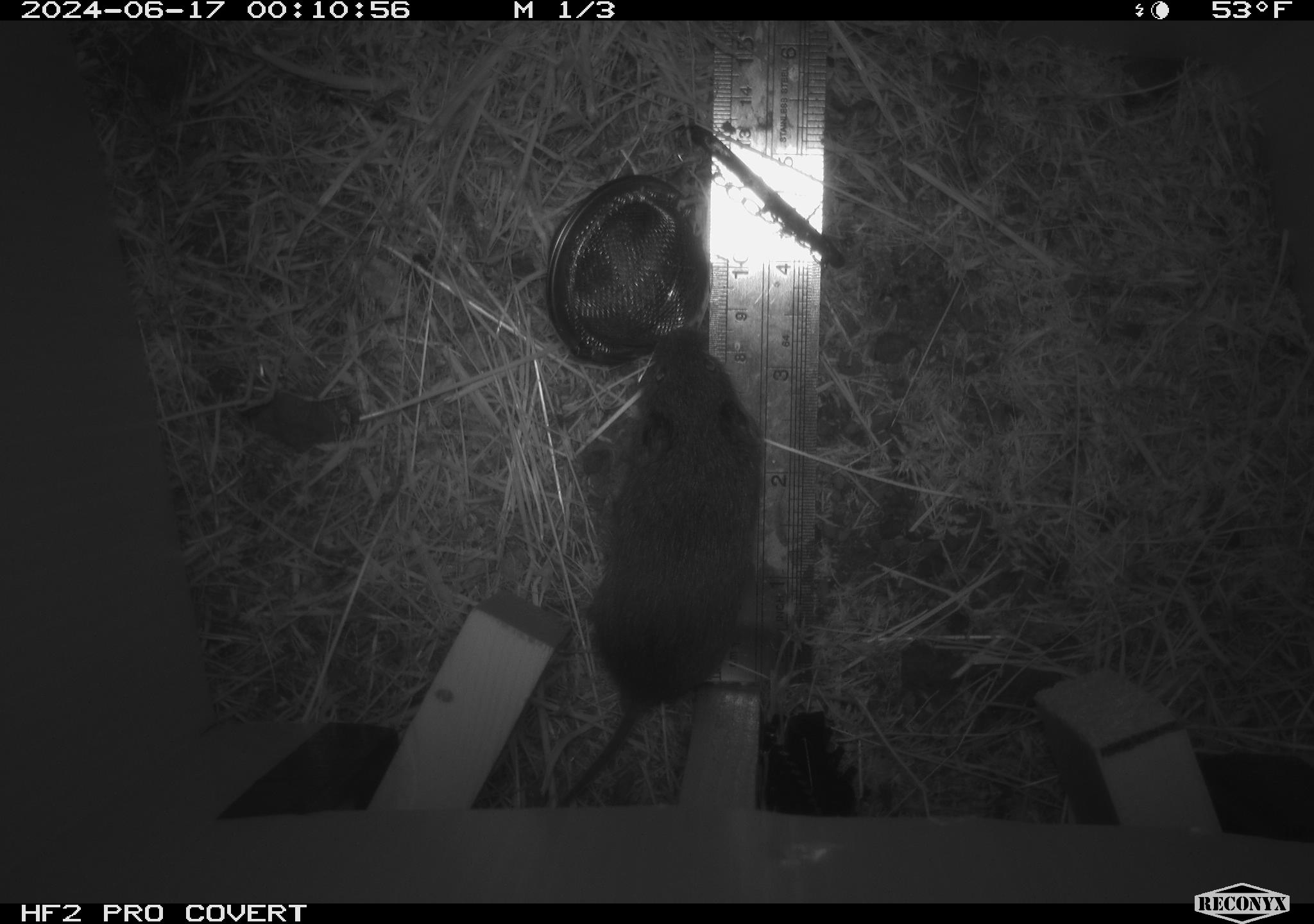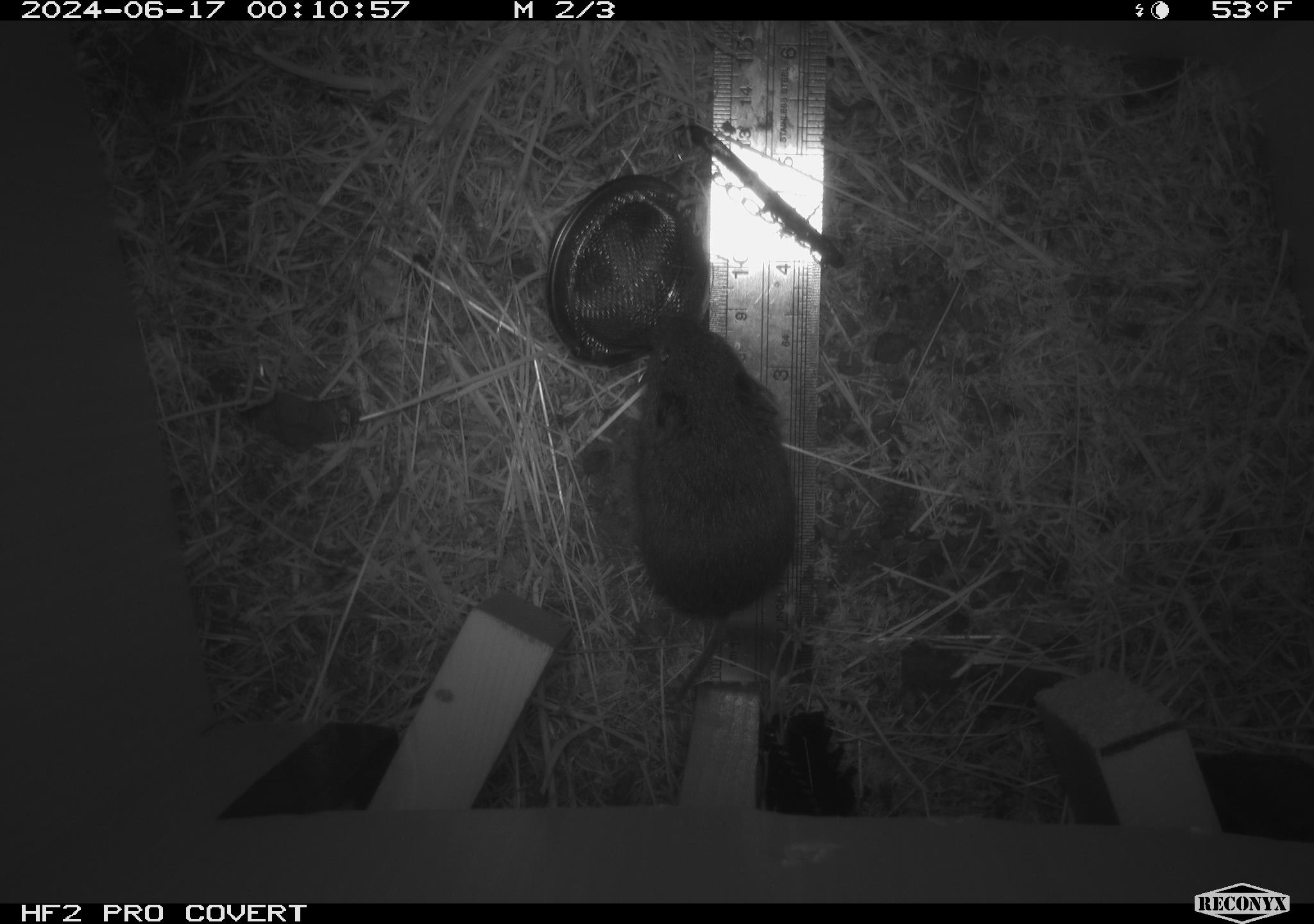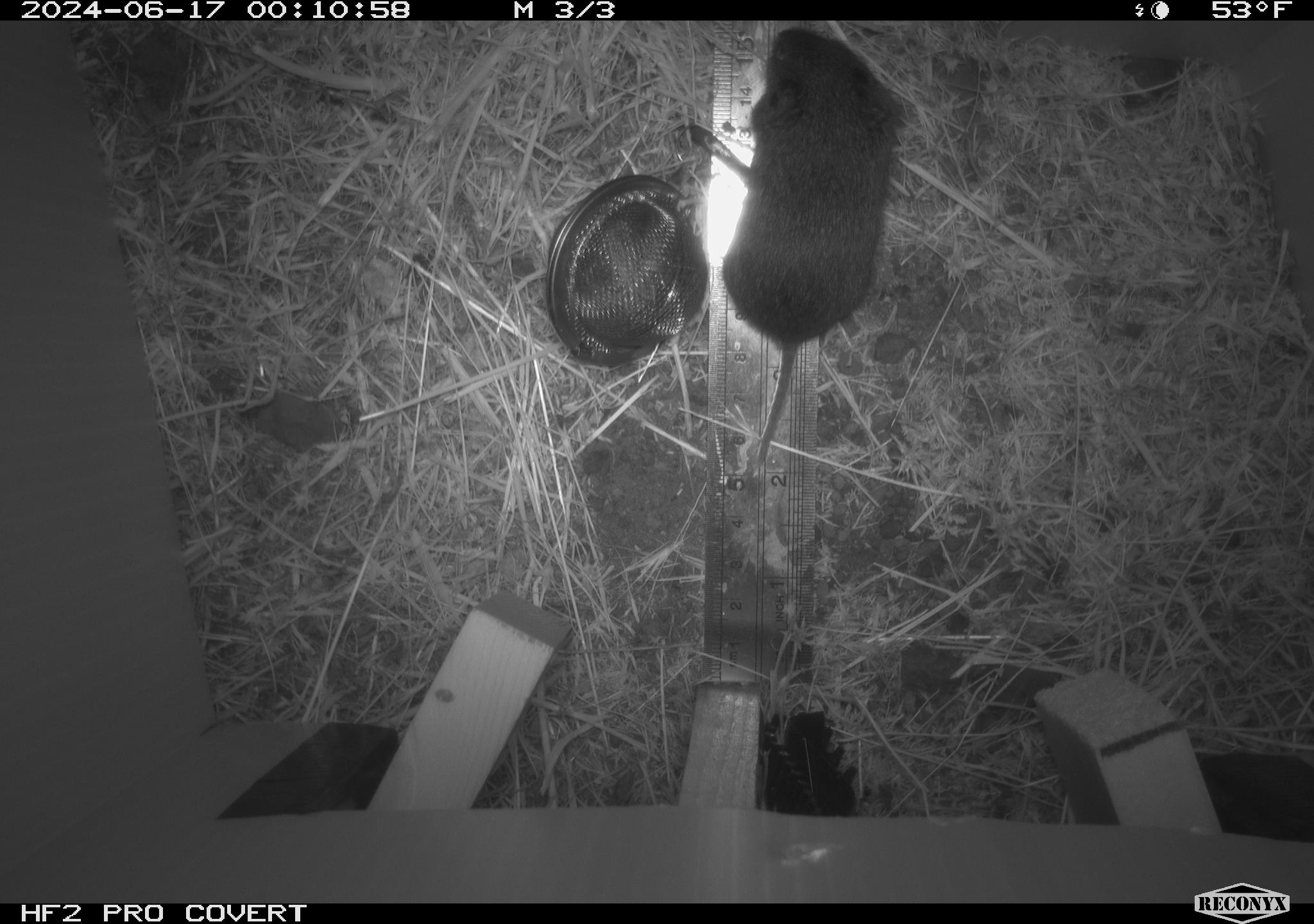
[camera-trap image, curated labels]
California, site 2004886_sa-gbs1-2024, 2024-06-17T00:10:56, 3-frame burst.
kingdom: Animalia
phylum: Chordata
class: Mammalia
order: Rodentia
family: Cricetidae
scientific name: Arvicolinae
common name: voles, lemmings, and muskrats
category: arvicolinae subfamily